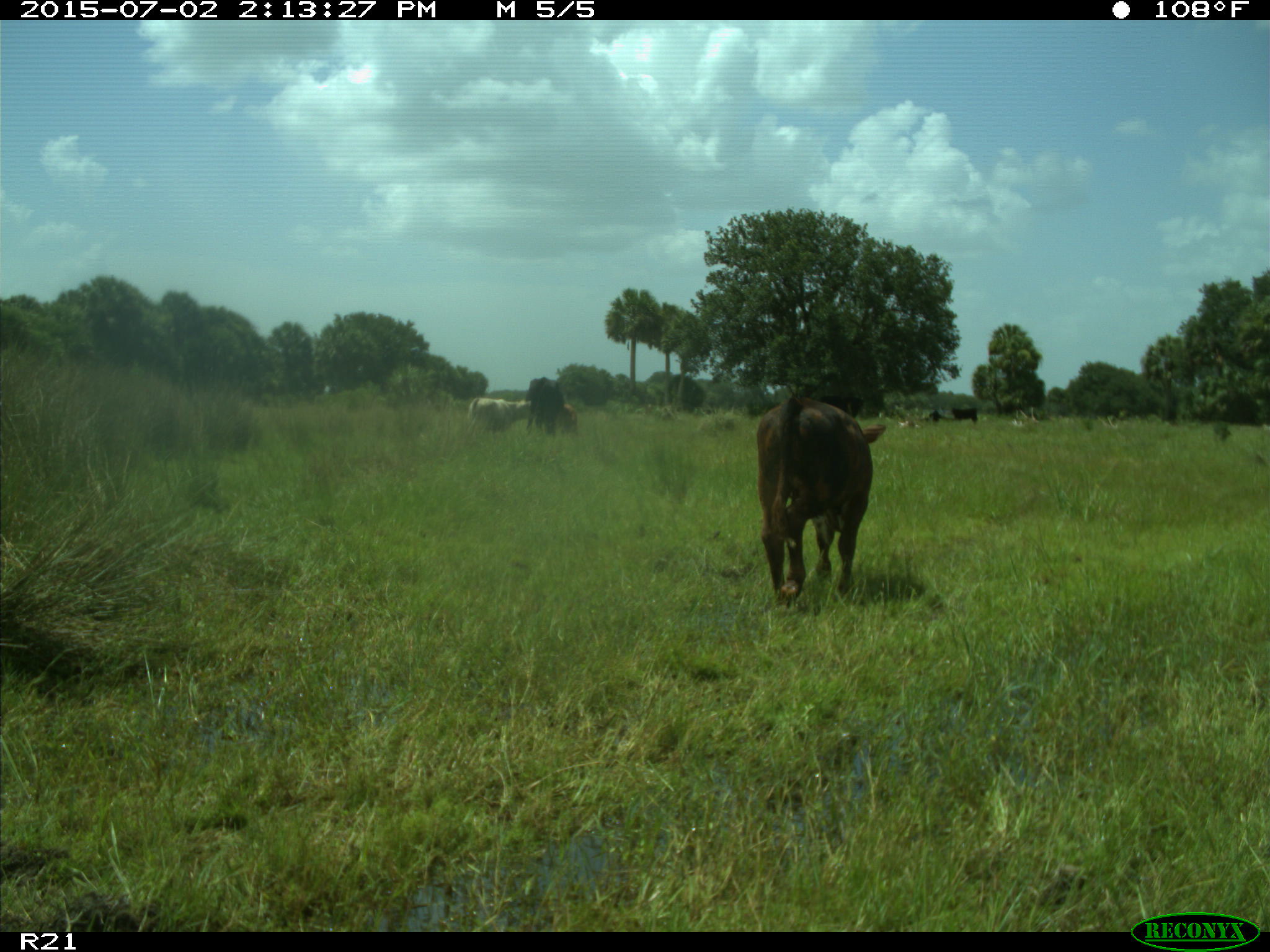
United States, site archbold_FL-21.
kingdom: Animalia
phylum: Chordata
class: Mammalia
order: Artiodactyla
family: Bovidae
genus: Bos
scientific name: Bos taurus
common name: domestic cow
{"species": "Bos taurus (domestic cow)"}